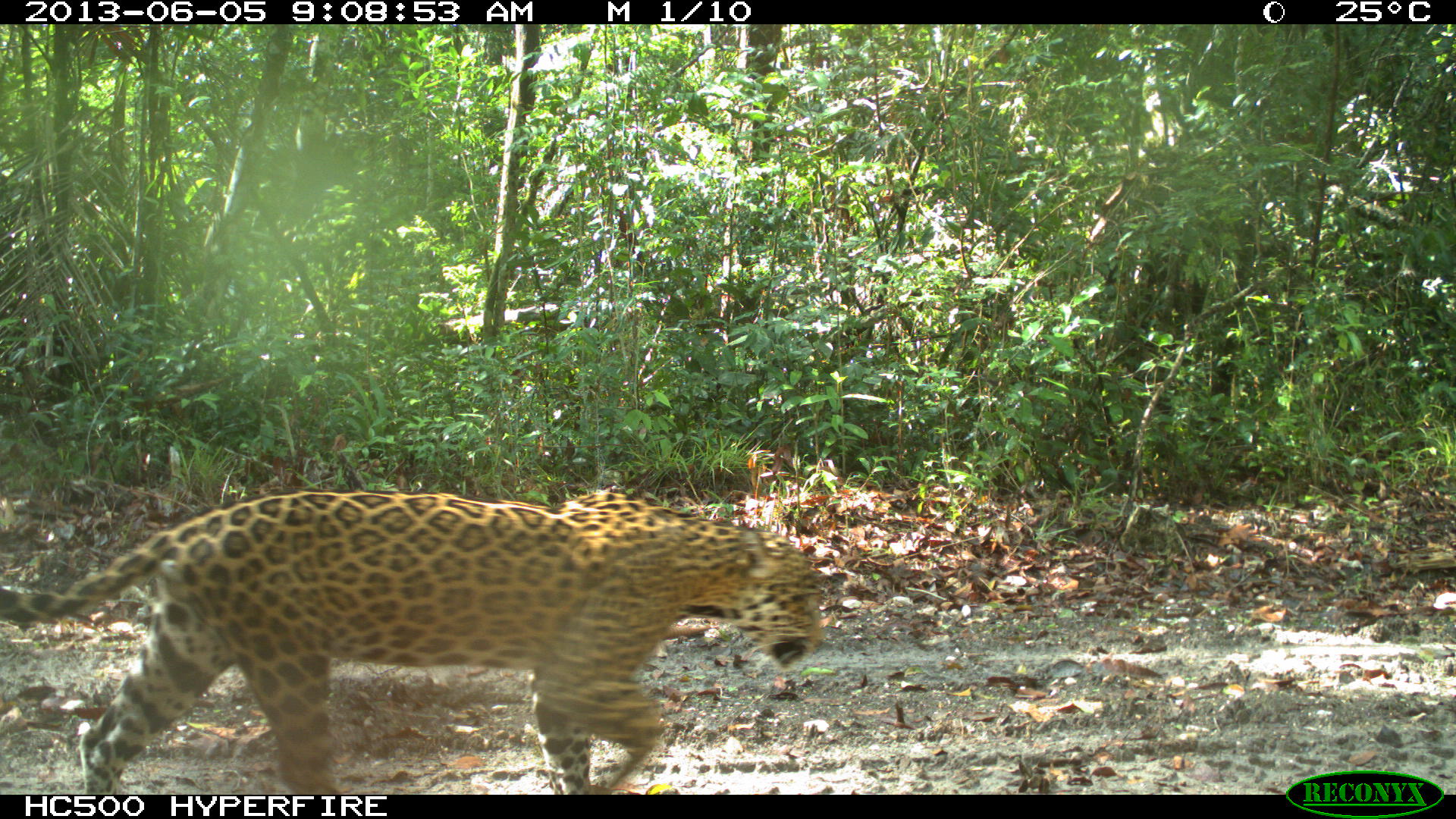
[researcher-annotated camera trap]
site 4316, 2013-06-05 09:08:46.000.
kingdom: Animalia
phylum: Chordata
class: Mammalia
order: Carnivora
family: Felidae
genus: Panthera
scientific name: Panthera onca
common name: jaguar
Panthera onca (jaguar), count 1, sex female.